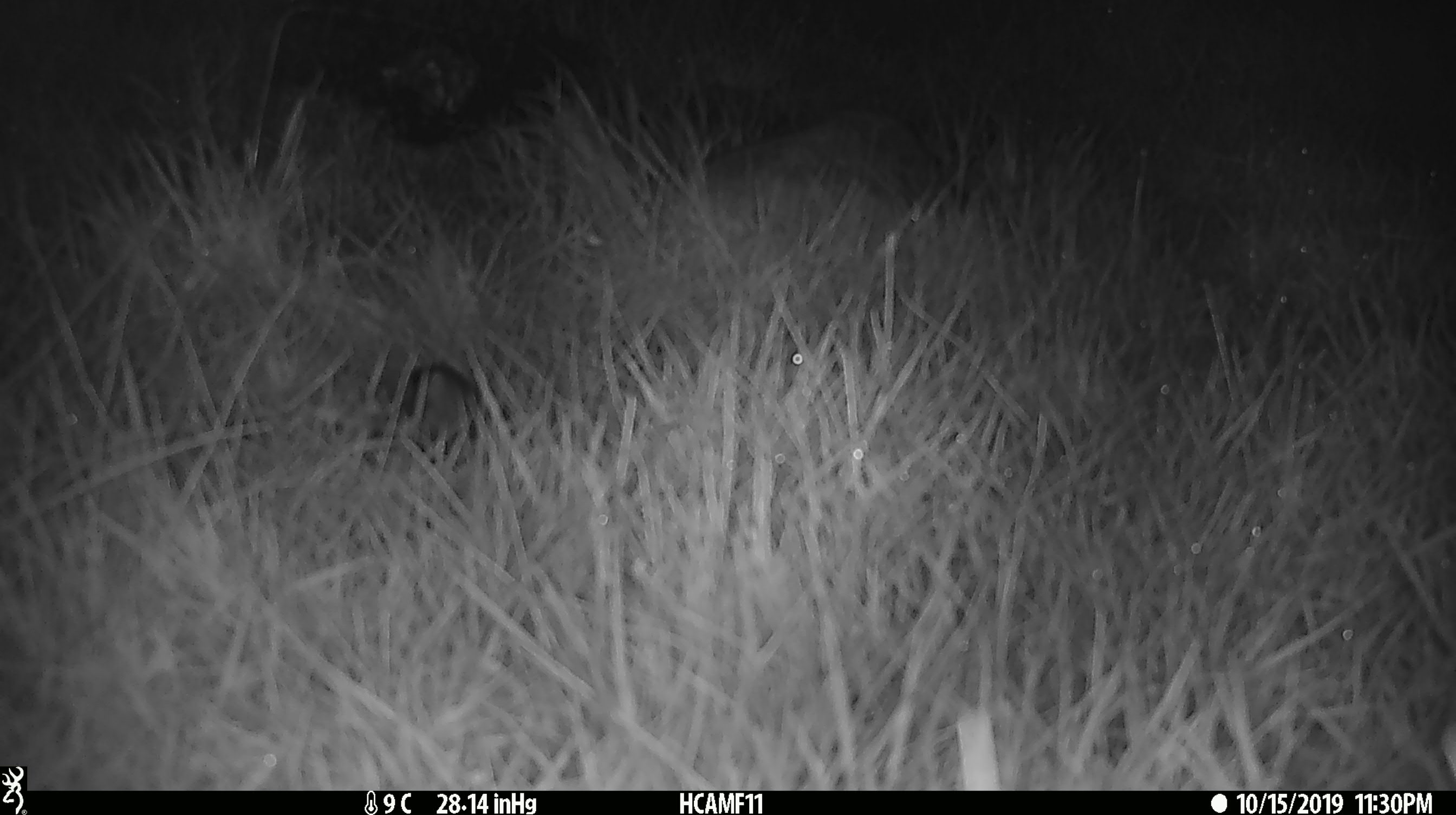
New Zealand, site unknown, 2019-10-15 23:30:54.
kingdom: Animalia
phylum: Chordata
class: Mammalia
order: Rodentia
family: Muridae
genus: Mus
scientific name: Mus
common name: mouse